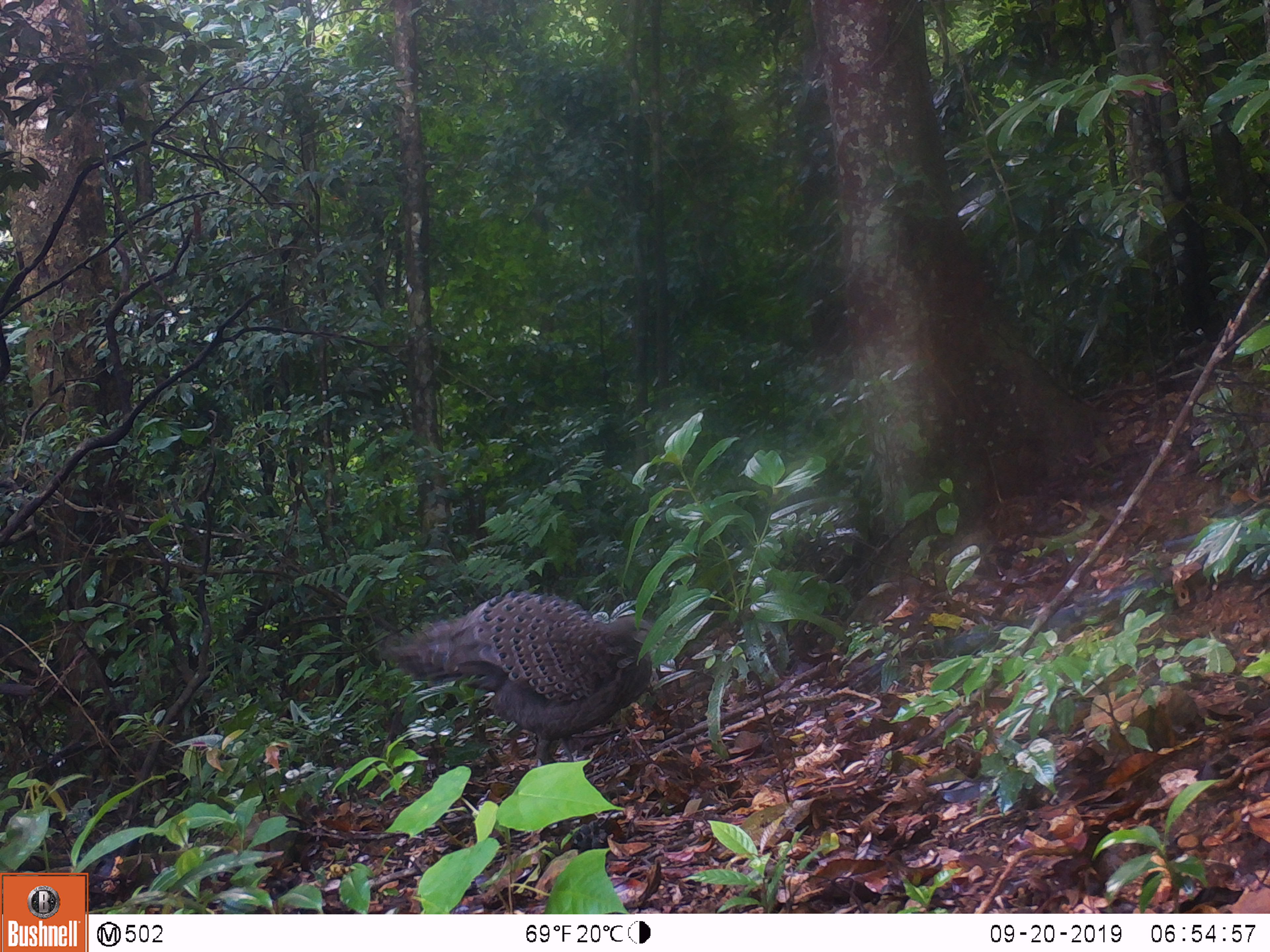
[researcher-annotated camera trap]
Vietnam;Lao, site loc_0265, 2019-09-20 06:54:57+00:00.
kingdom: Animalia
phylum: Chordata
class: Aves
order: Galliformes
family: Phasianidae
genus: Polyplectron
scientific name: Polyplectron bicalcaratum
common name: gray peacock-pheasant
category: grey peacock pheasant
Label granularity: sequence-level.